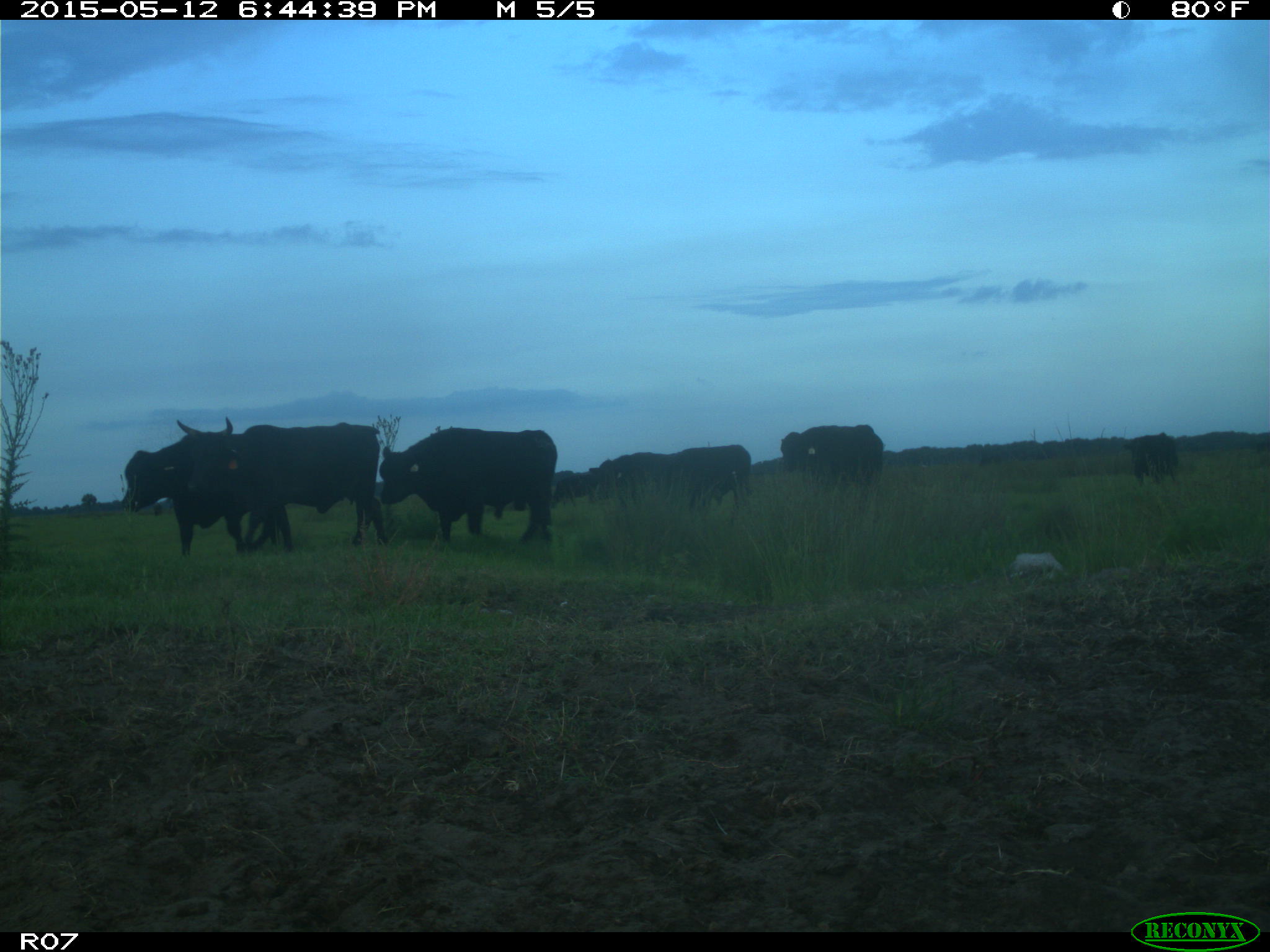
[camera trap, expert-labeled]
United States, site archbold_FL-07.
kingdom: Animalia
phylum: Chordata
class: Mammalia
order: Artiodactyla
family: Bovidae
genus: Bos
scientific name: Bos taurus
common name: domestic cow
Bos taurus (domestic cow).